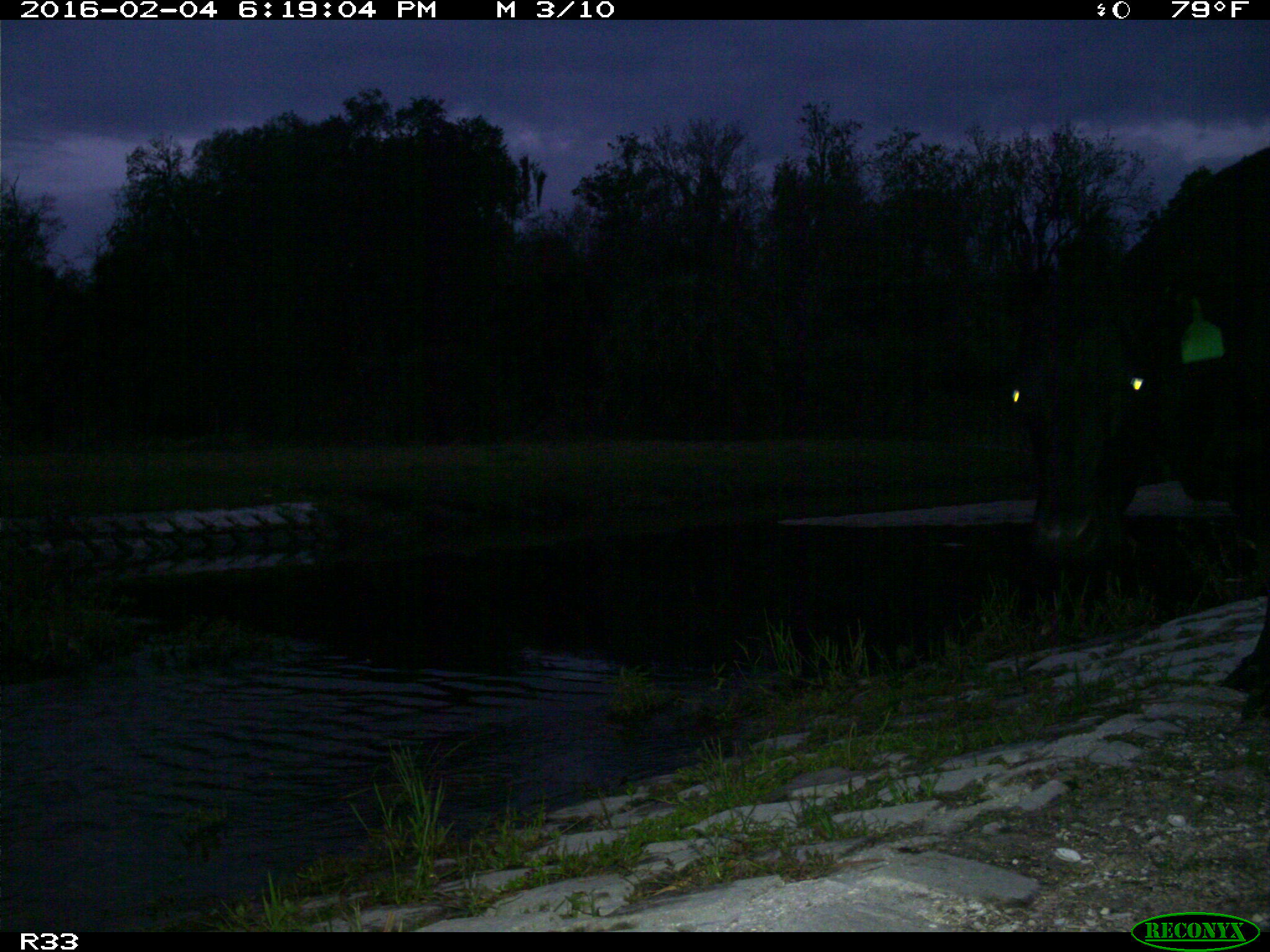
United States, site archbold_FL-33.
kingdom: Animalia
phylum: Chordata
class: Mammalia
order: Artiodactyla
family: Bovidae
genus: Bos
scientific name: Bos taurus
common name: domestic cow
Bos taurus (domestic cow).